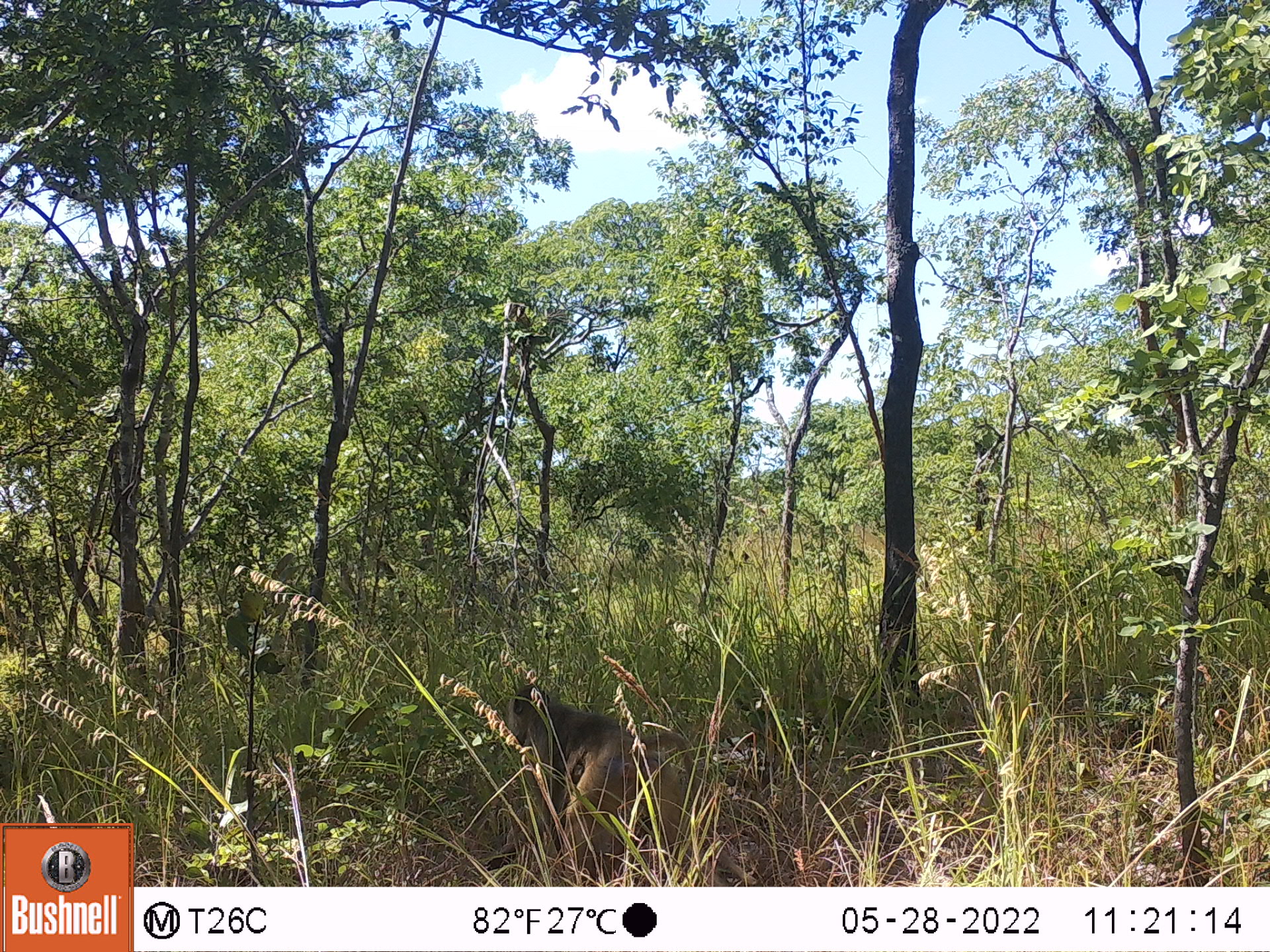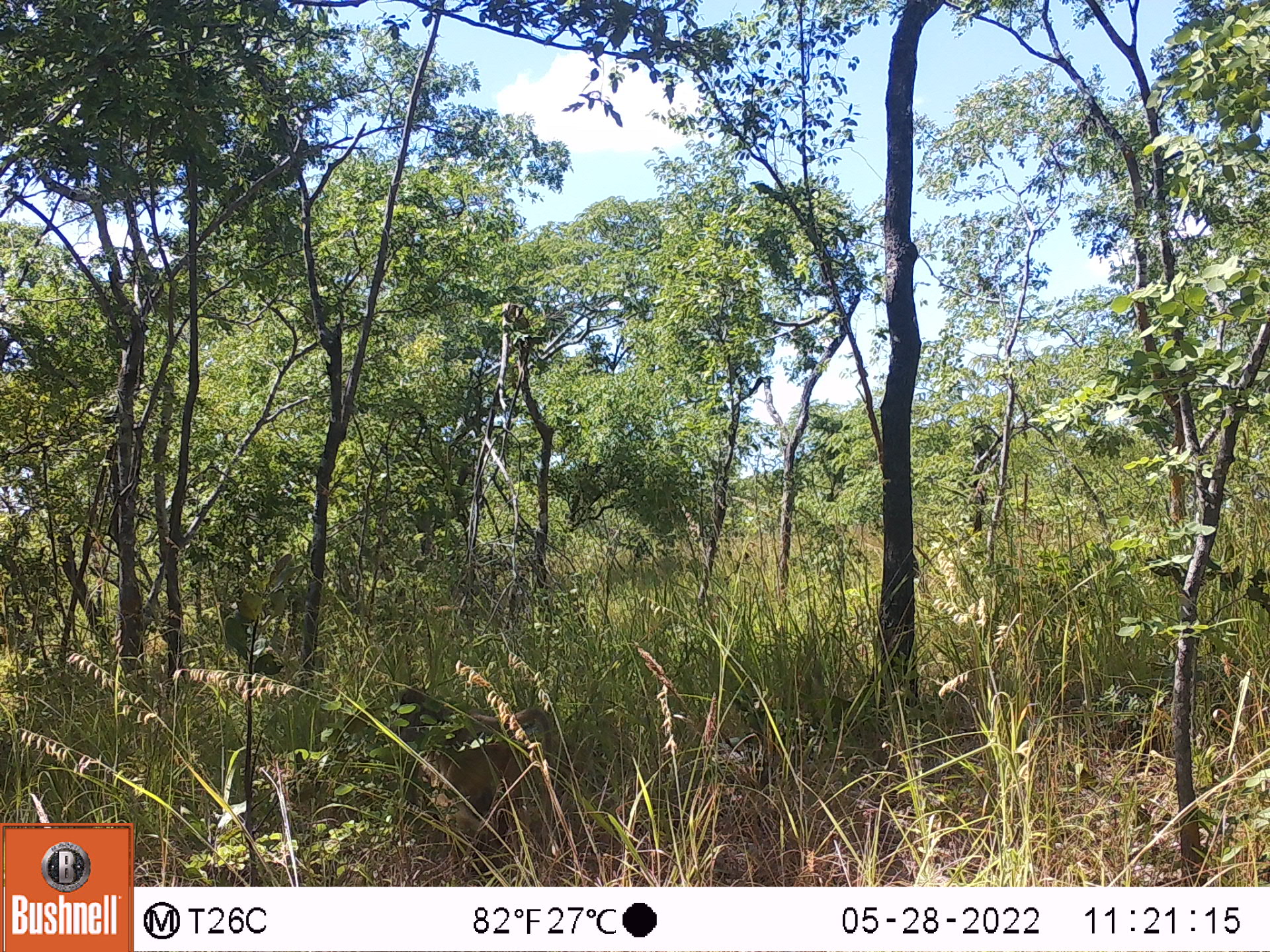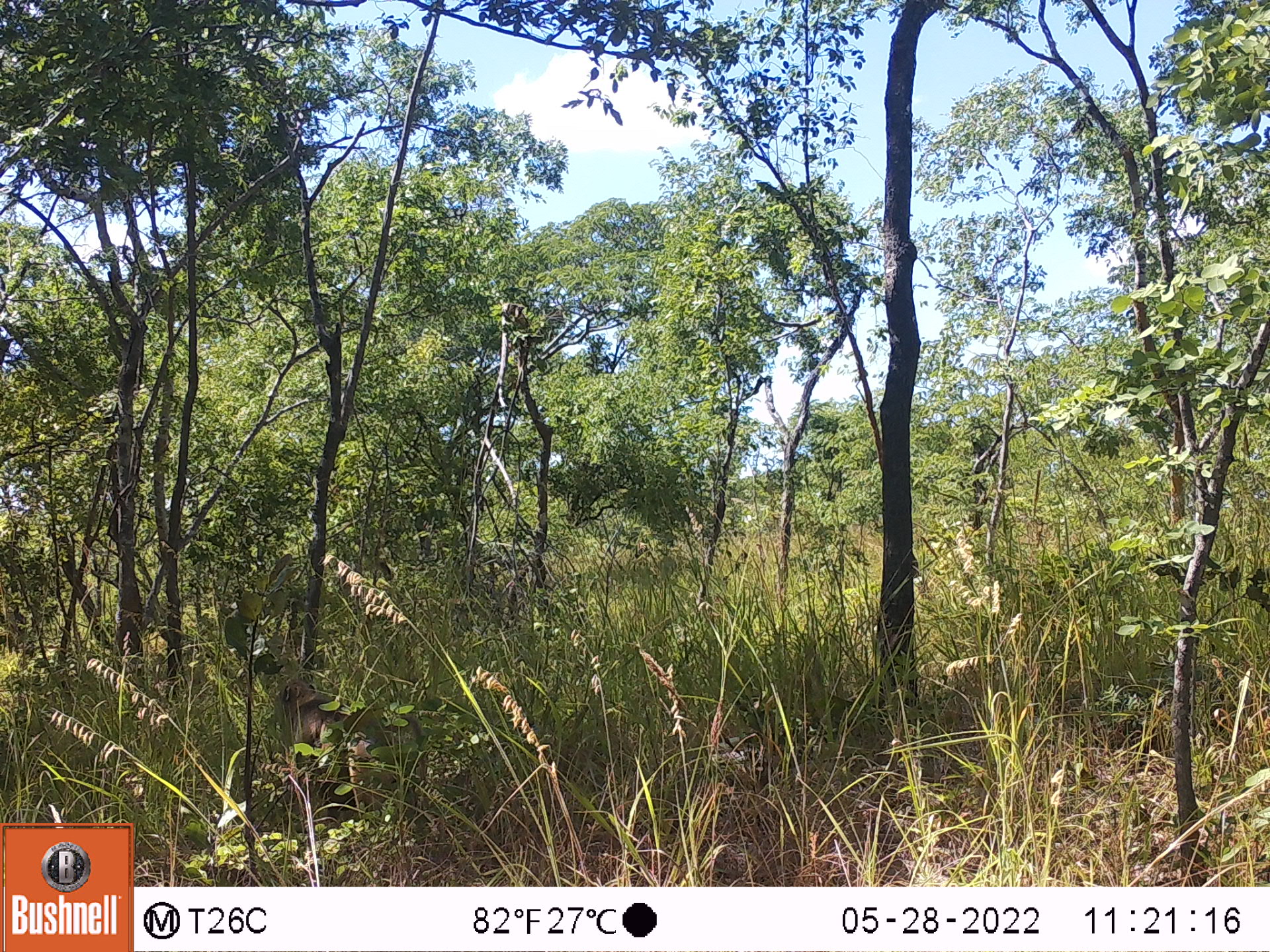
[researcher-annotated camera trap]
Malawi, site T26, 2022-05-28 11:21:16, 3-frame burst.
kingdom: Animalia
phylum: Chordata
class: Mammalia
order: Primates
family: Cercopithecidae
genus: Papio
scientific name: Papio cynocephalus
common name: yellow baboon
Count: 1.